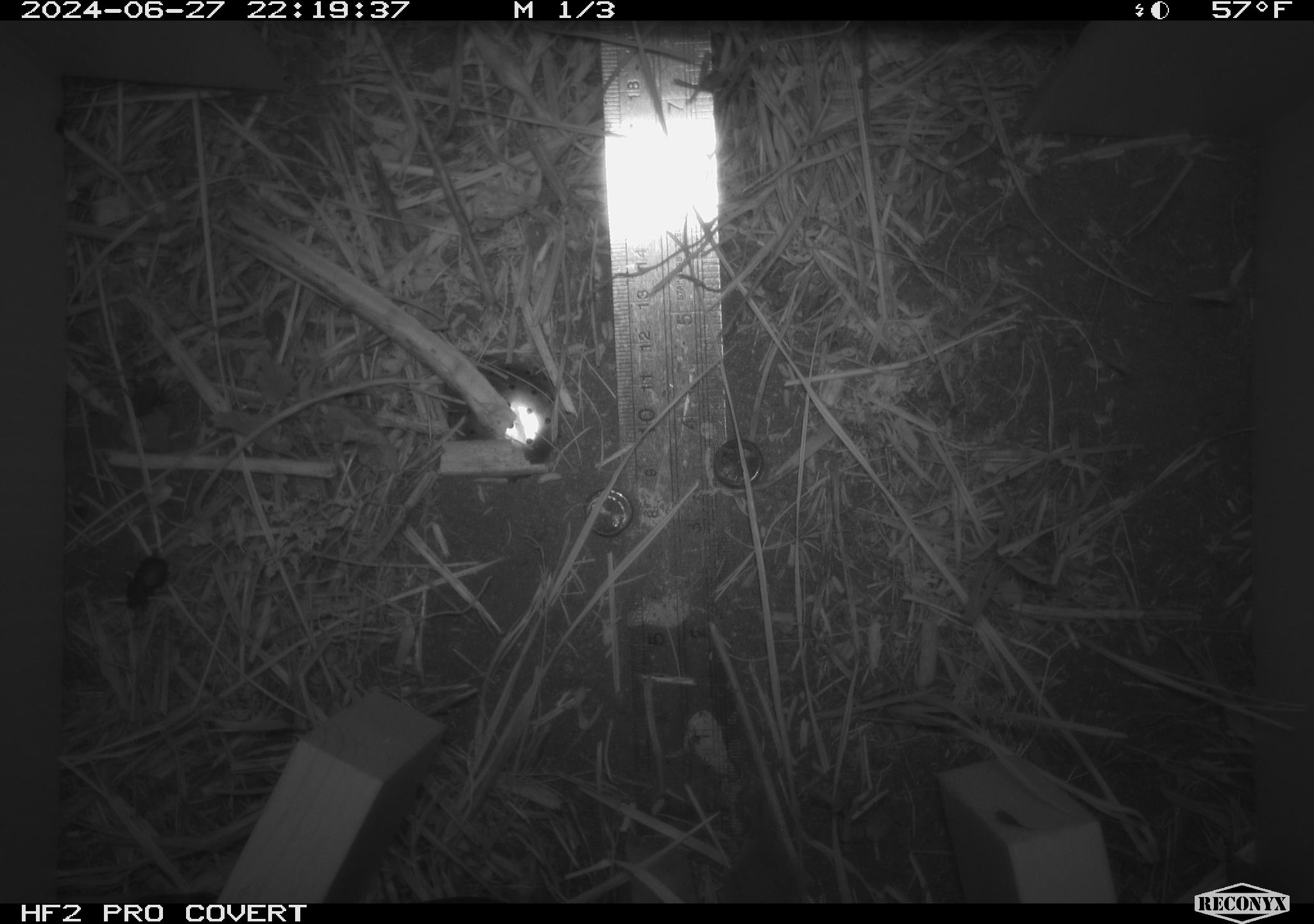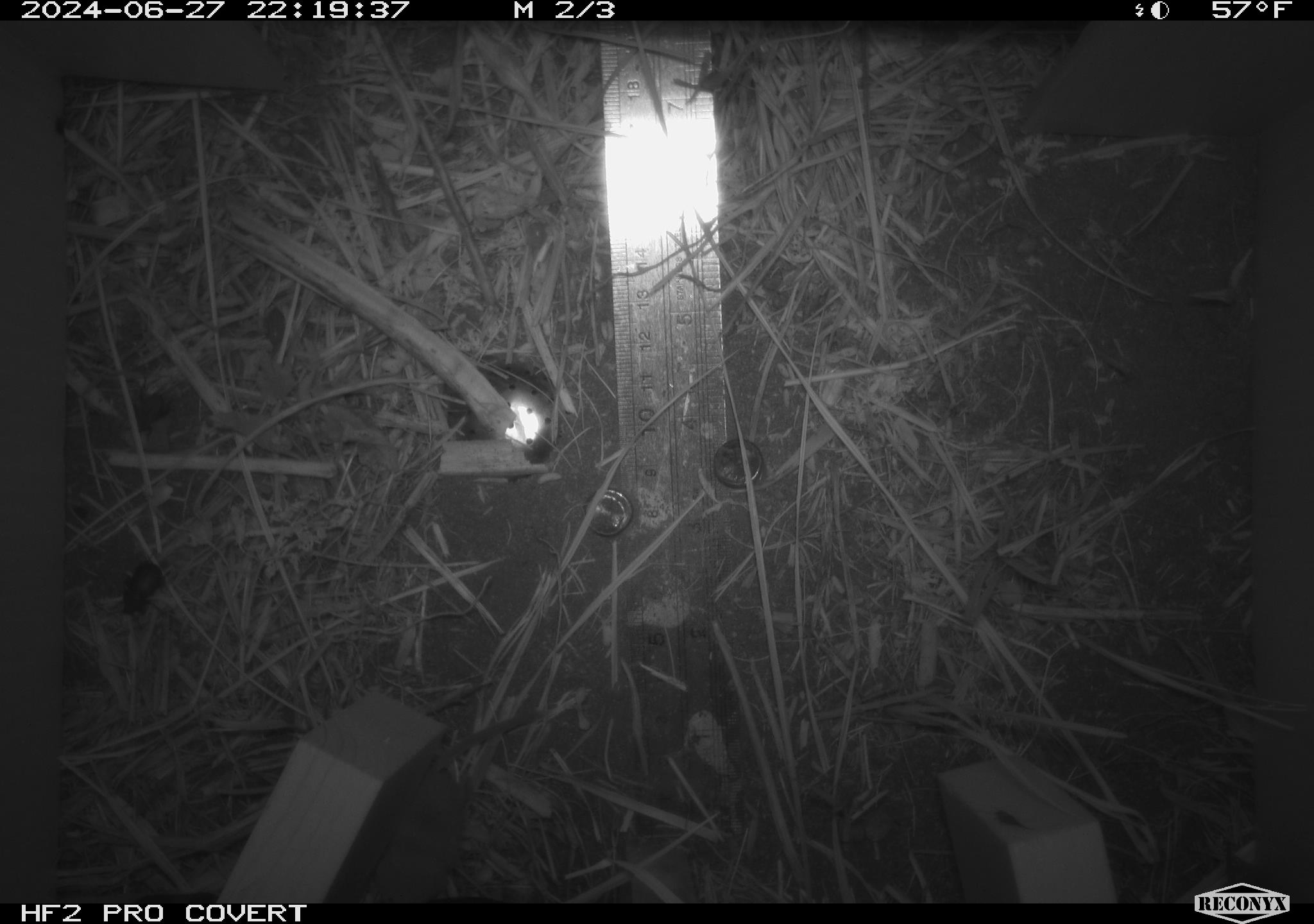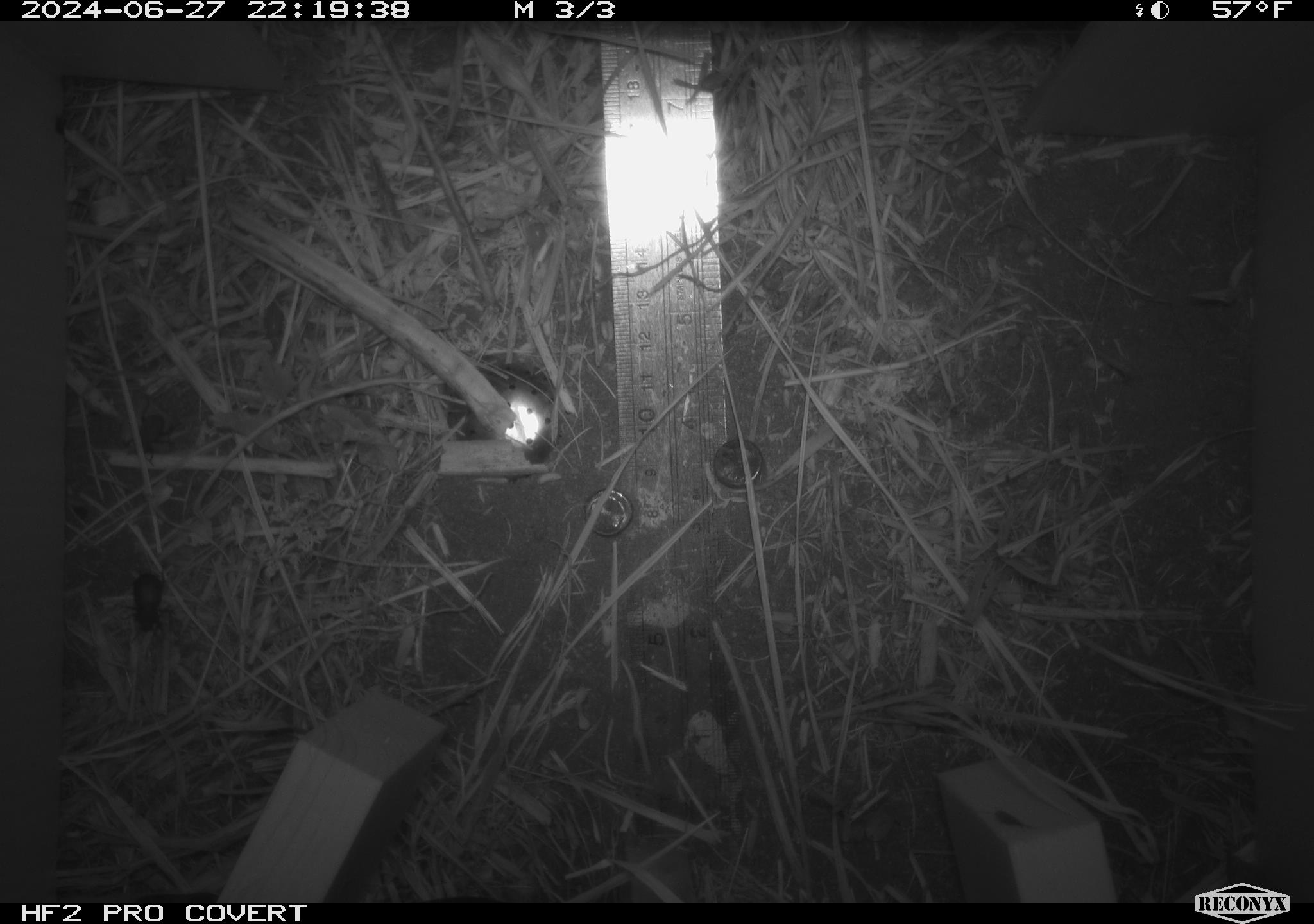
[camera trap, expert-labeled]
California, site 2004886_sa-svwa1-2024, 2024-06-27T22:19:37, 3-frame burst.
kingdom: Animalia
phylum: Arthropoda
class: Insecta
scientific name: Insecta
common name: insect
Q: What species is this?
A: Insect (Insecta).